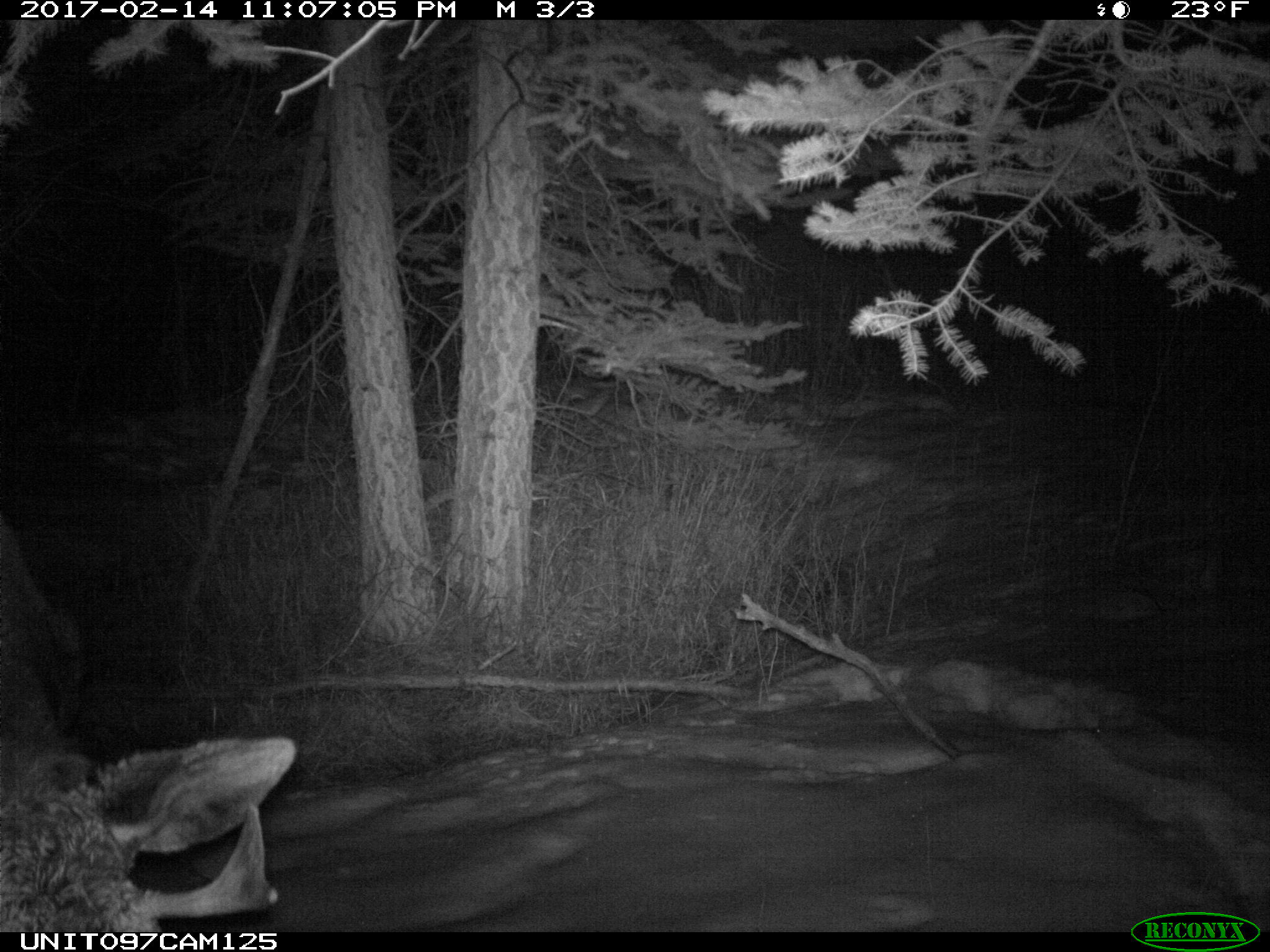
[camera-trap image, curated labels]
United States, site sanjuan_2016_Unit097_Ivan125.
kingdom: Animalia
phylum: Chordata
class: Mammalia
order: Artiodactyla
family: Cervidae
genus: Alces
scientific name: Alces alces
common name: moose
Alces alces (moose).